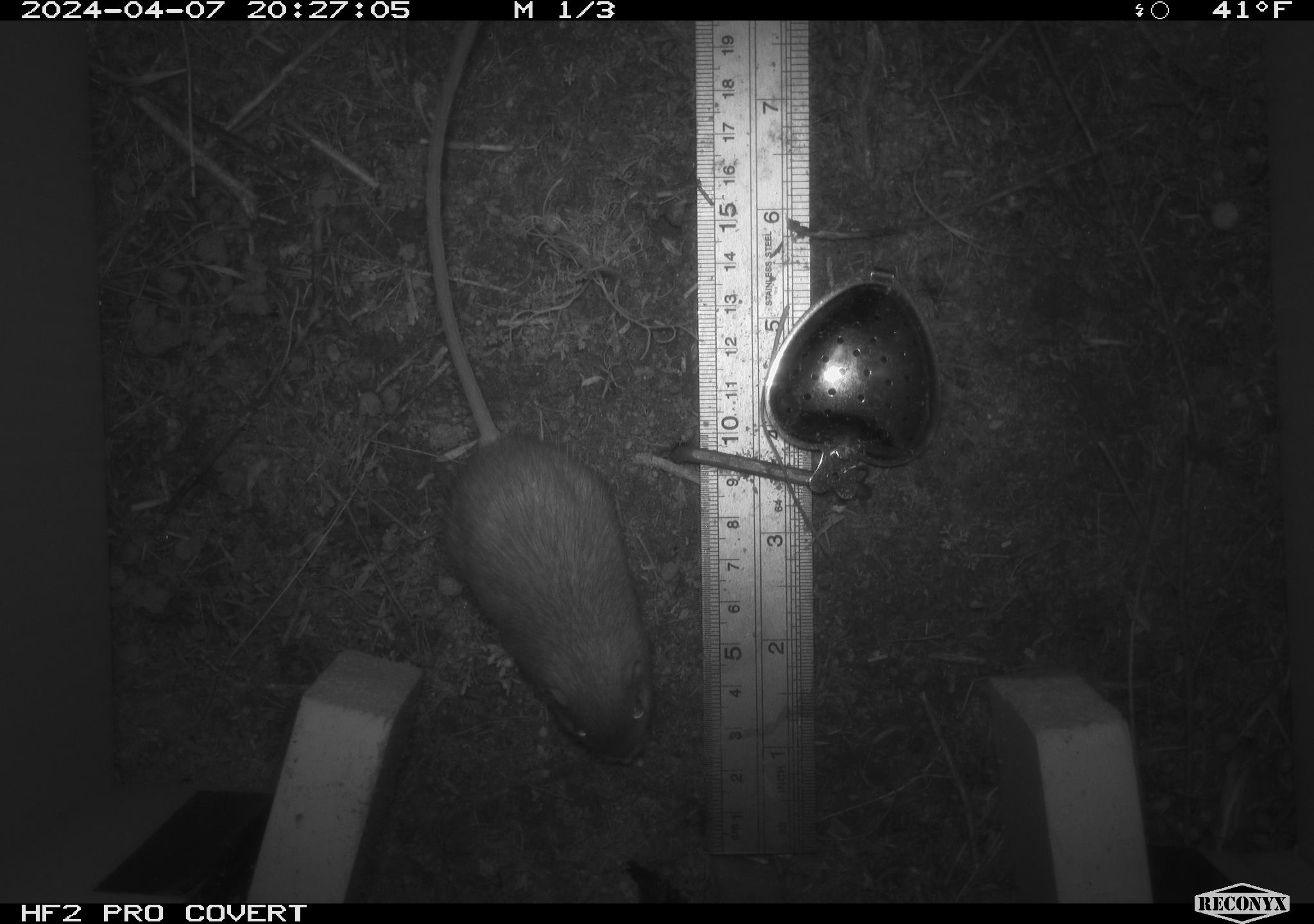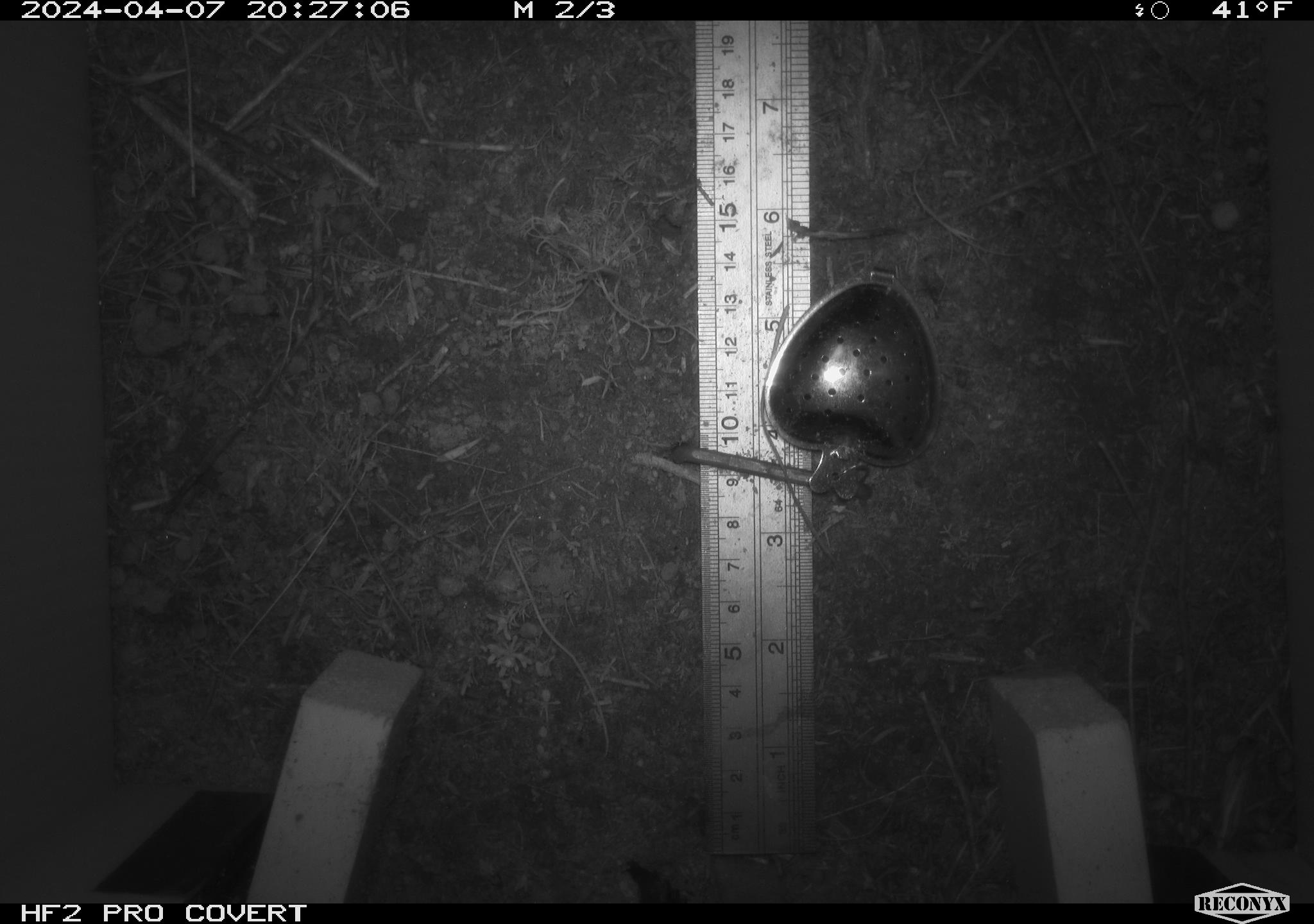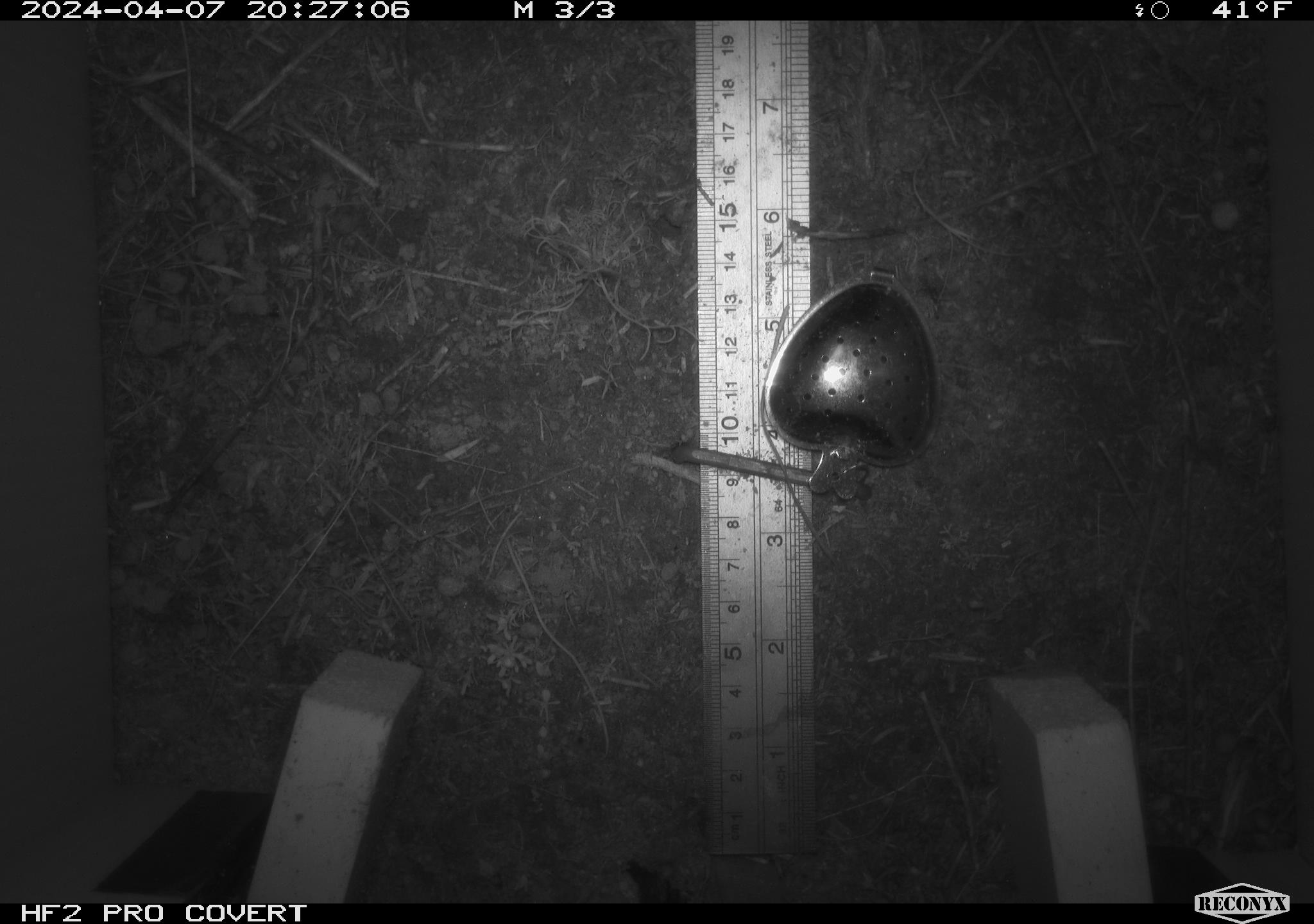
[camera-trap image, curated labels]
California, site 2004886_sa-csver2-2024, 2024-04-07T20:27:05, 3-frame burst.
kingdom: Animalia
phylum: Chordata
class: Mammalia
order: Rodentia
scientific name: Rodentia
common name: rodent